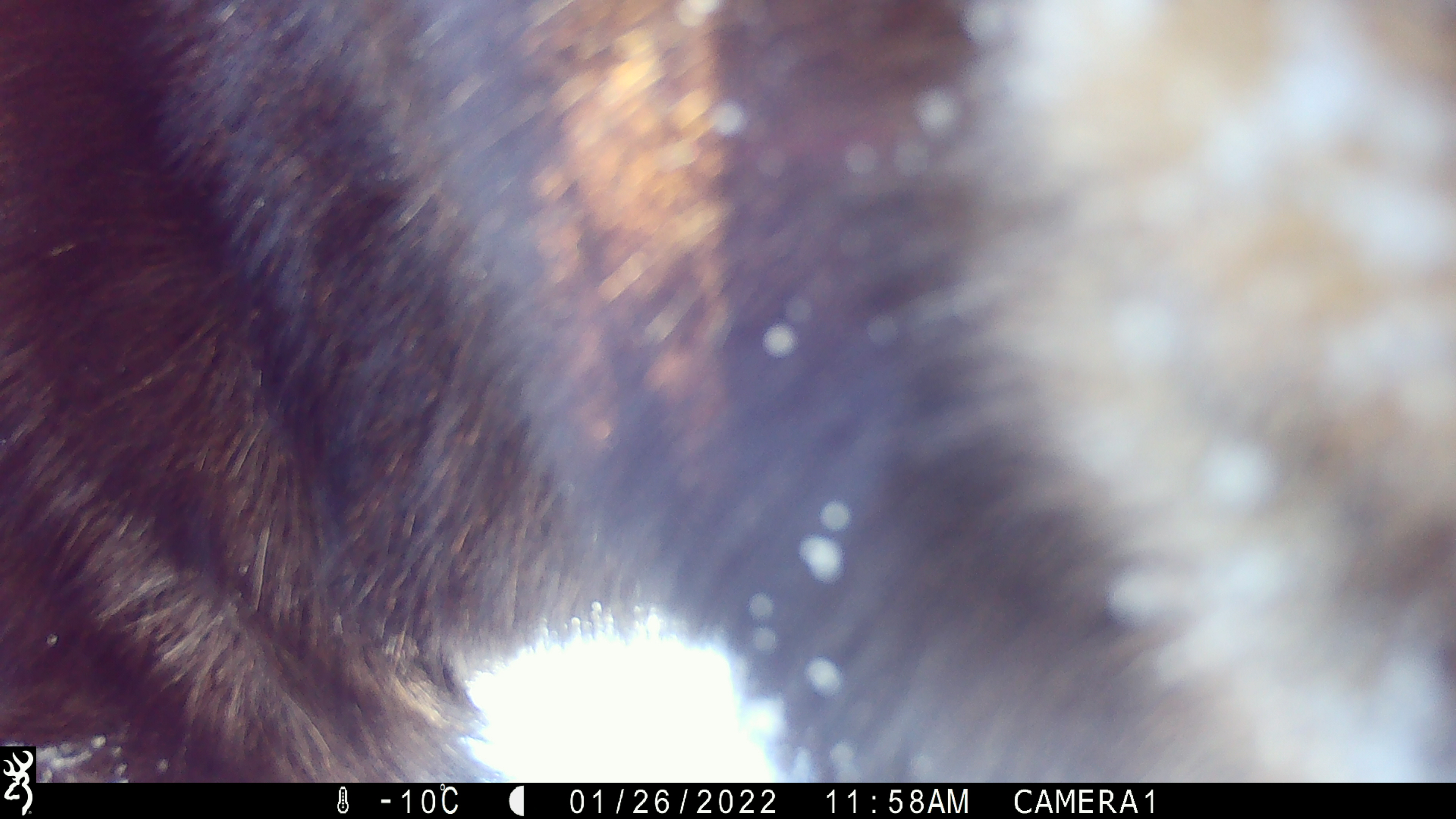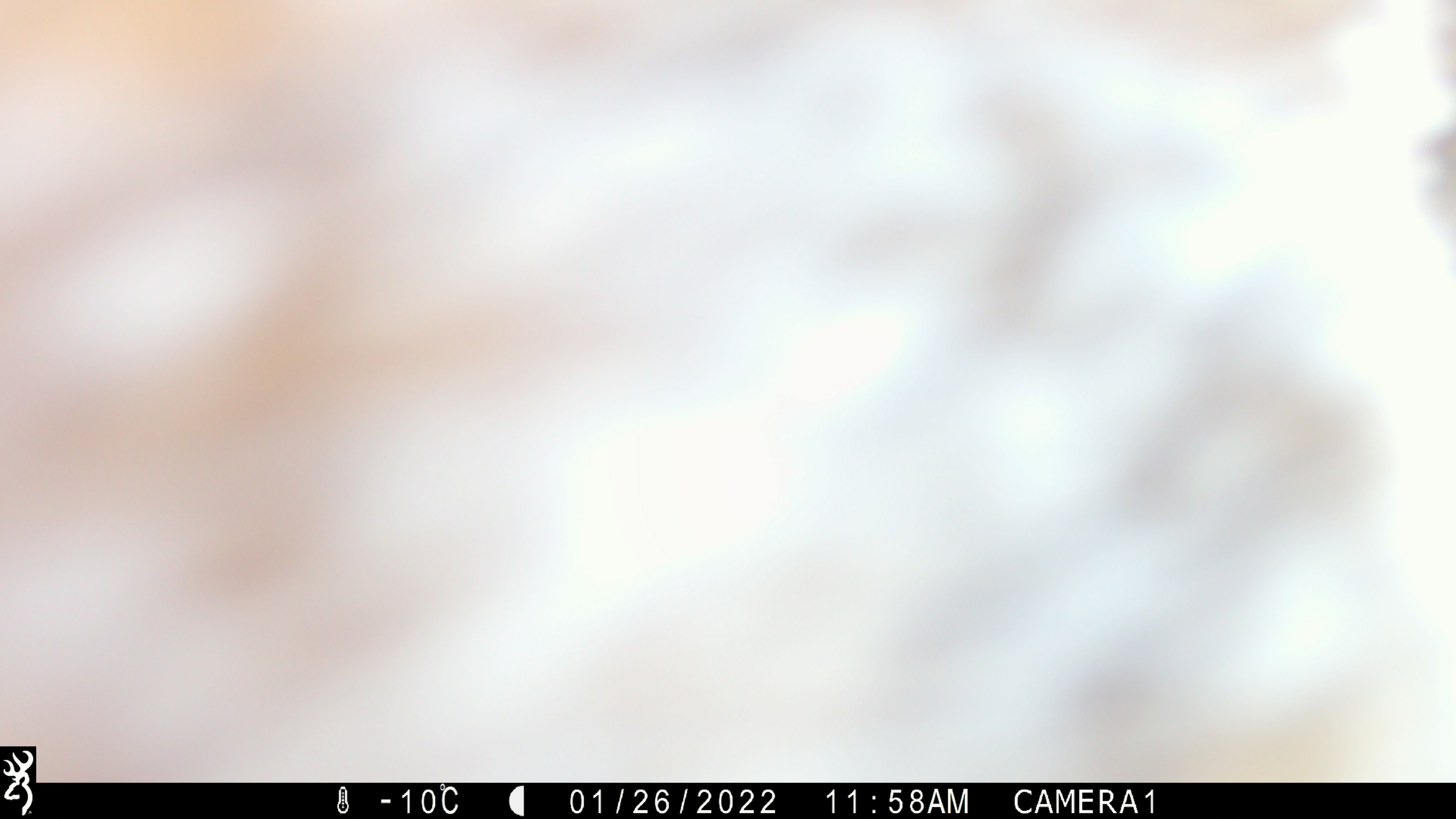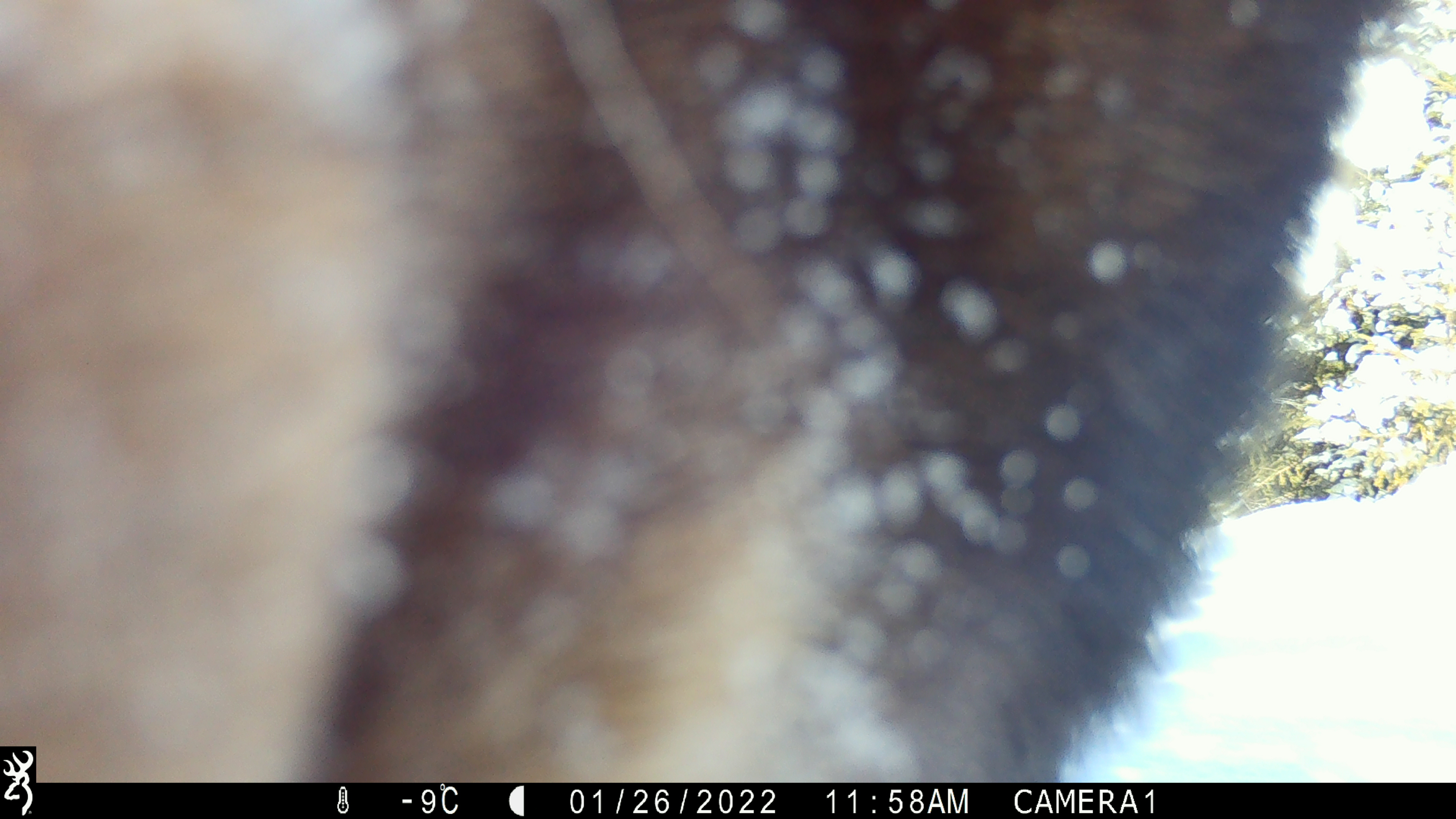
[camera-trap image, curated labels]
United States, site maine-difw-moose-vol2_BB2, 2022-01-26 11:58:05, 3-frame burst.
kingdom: Animalia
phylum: Chordata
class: Mammalia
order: Artiodactyla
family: Cervidae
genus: Alces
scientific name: Alces alces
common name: moose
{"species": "moose (Alces alces)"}